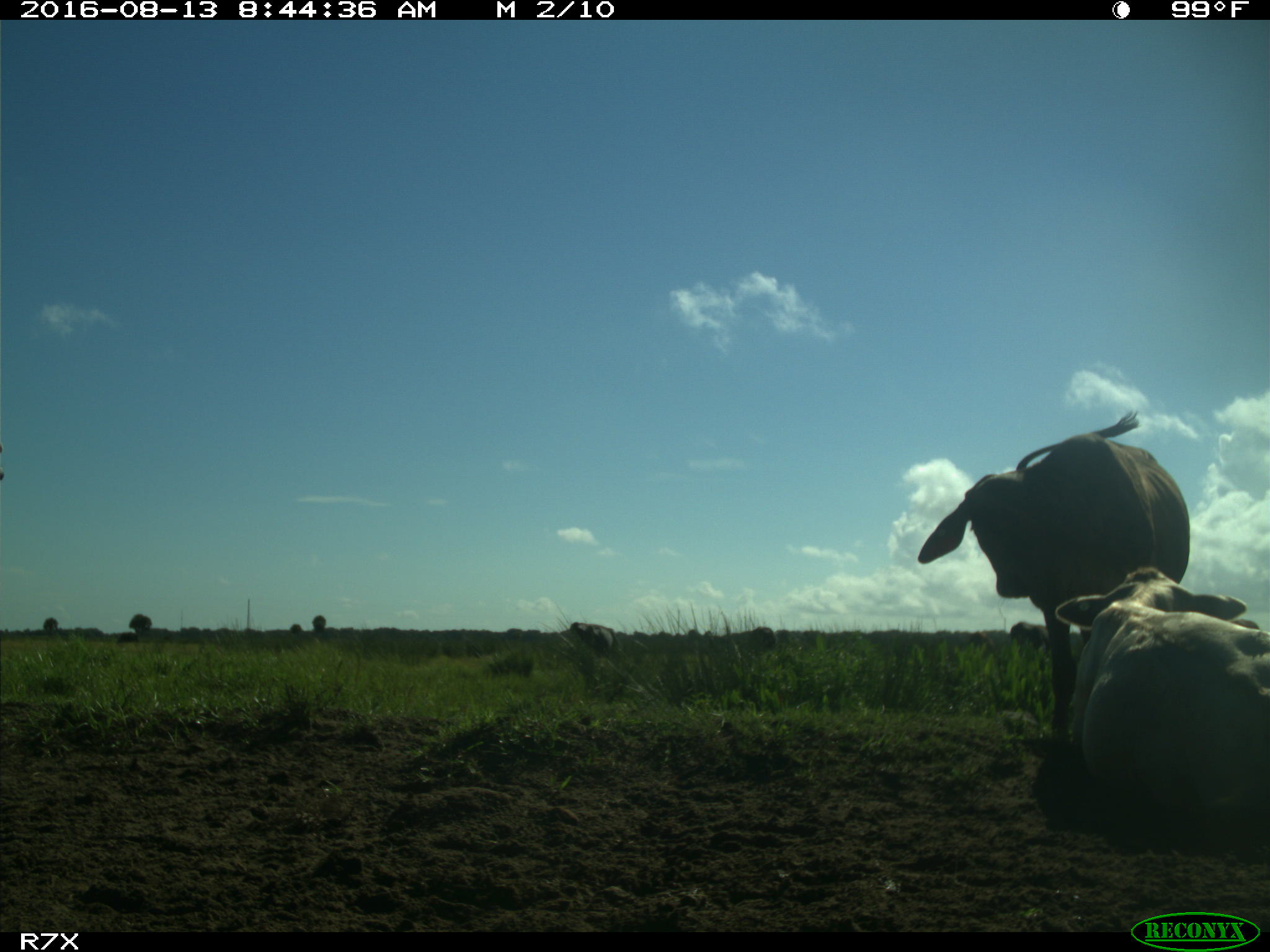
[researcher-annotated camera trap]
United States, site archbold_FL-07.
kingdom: Animalia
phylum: Chordata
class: Mammalia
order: Artiodactyla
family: Bovidae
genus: Bos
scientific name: Bos taurus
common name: domestic cow